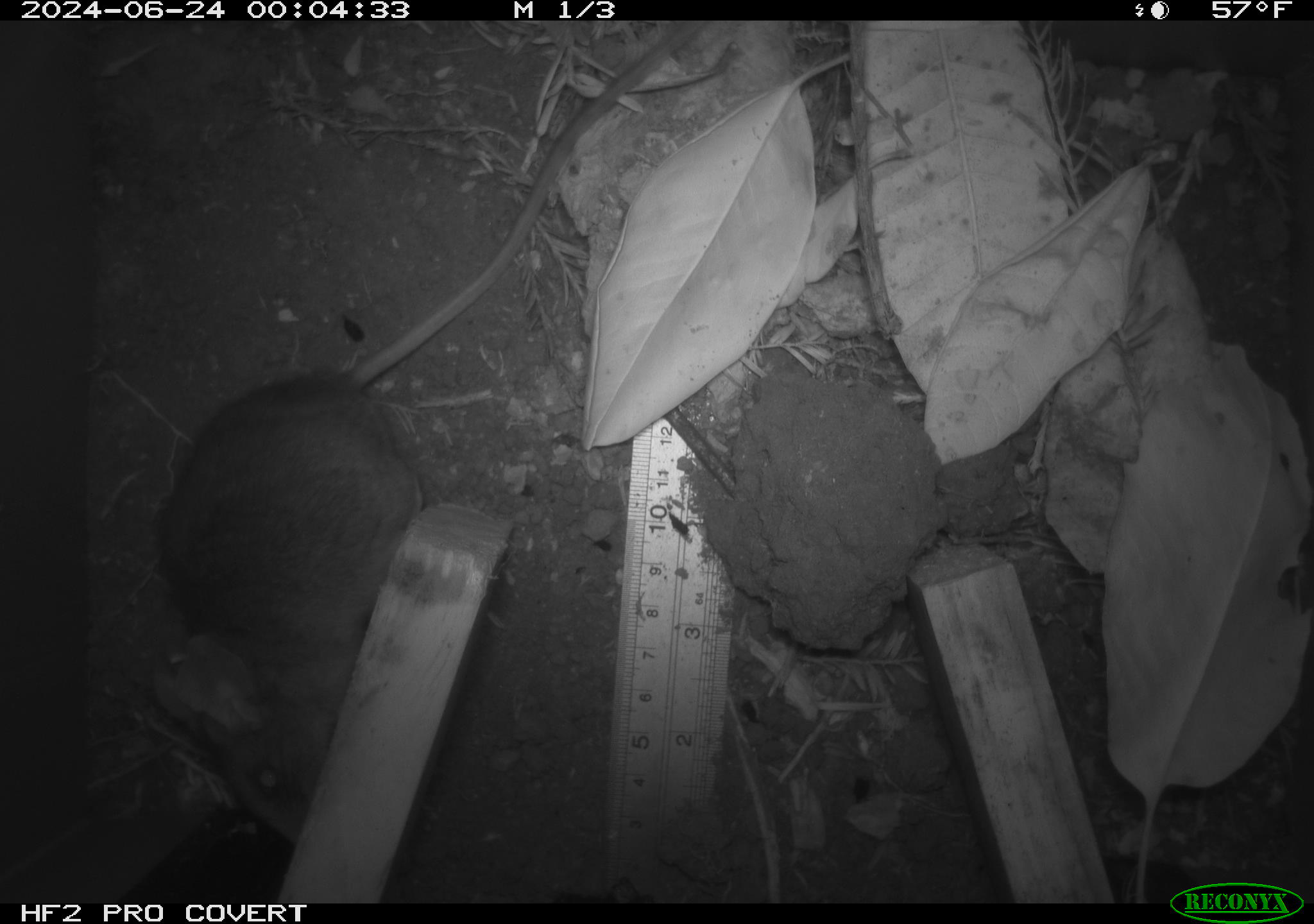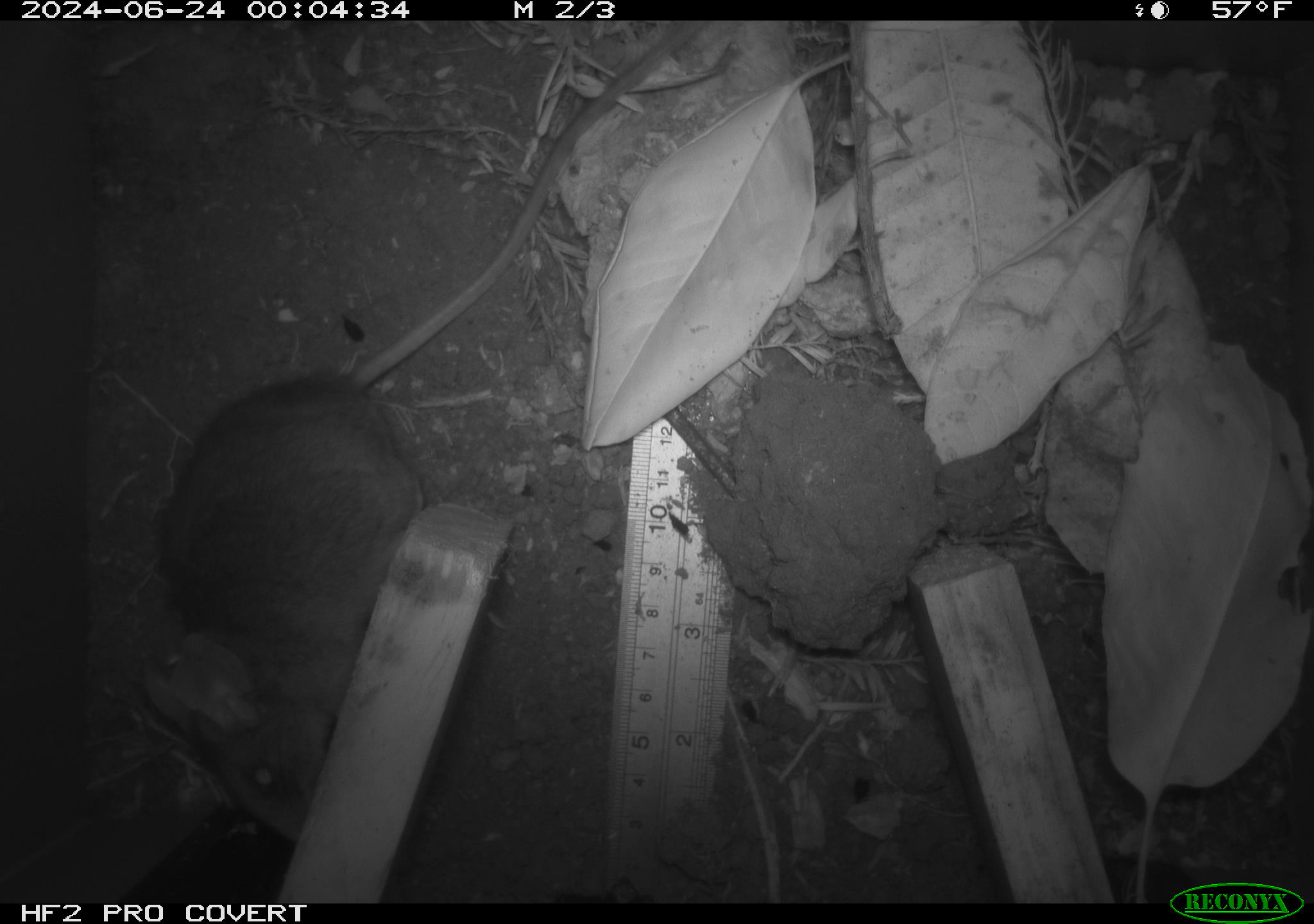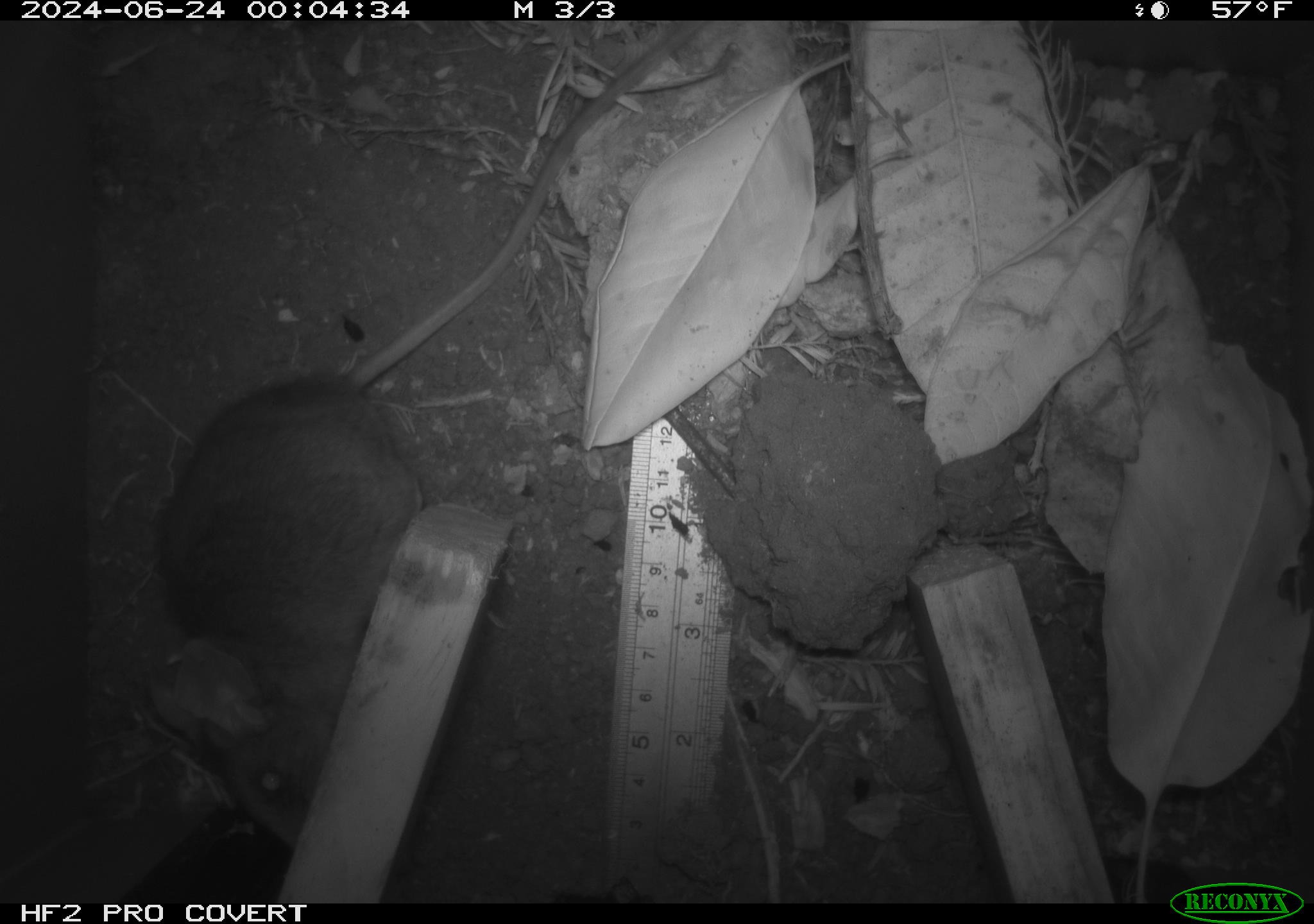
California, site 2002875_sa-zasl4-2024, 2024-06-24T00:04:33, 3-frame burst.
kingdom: Animalia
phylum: Chordata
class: Mammalia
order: Rodentia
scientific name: Rodentia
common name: rodent